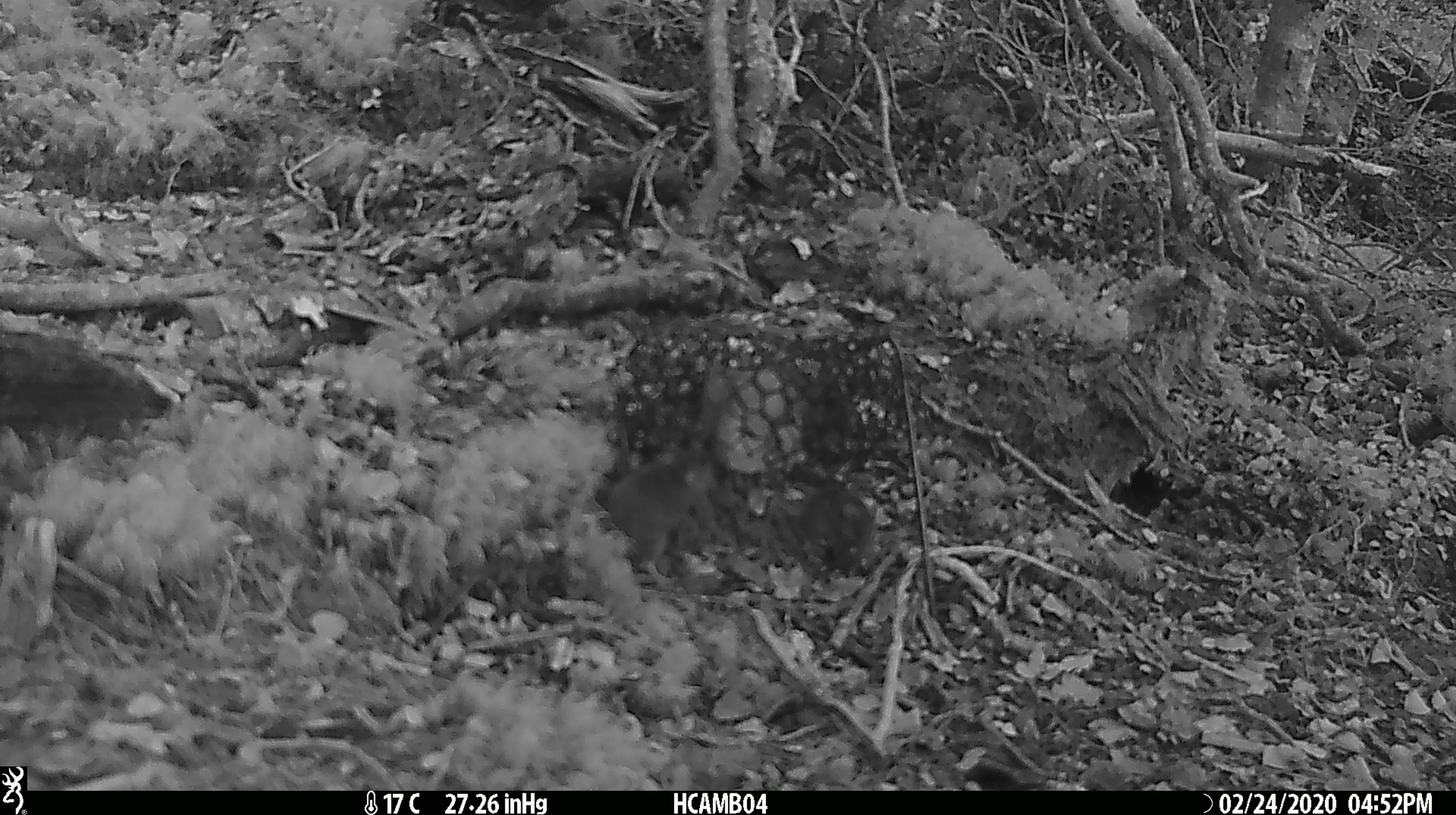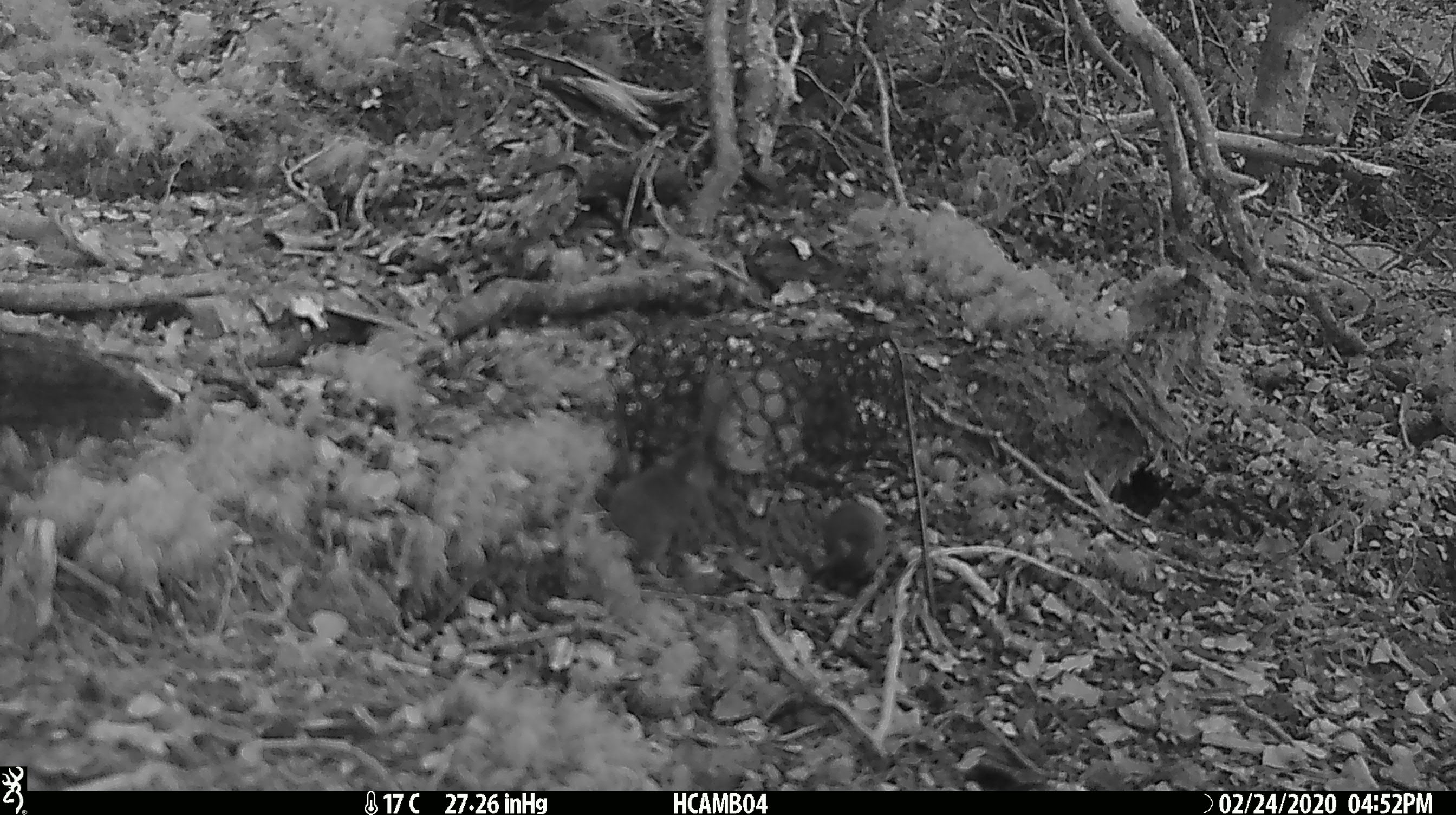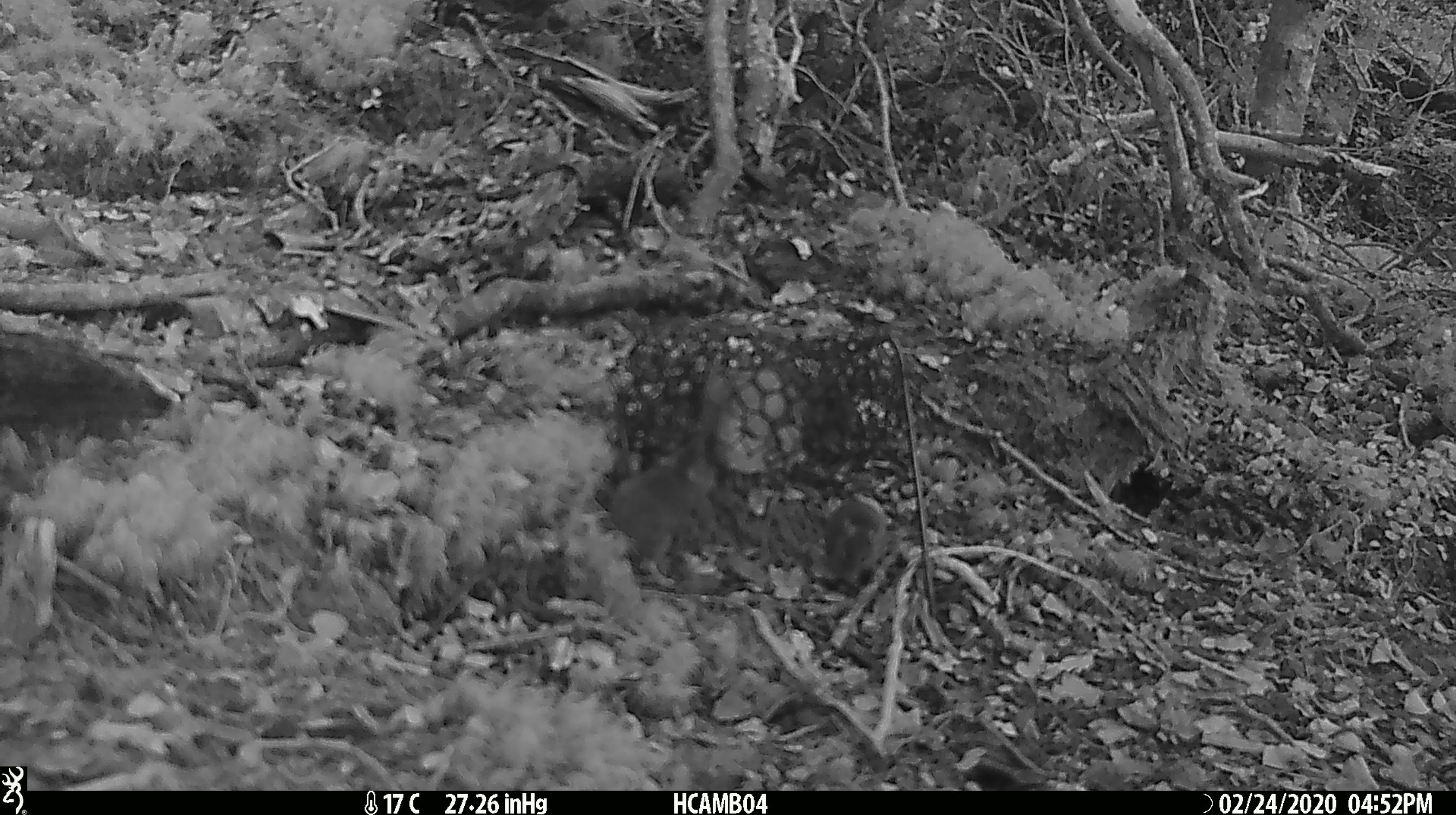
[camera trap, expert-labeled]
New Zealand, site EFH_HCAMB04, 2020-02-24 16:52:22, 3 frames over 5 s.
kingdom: Animalia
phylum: Chordata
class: Mammalia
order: Rodentia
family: Muridae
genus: Mus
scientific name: Mus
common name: mouse